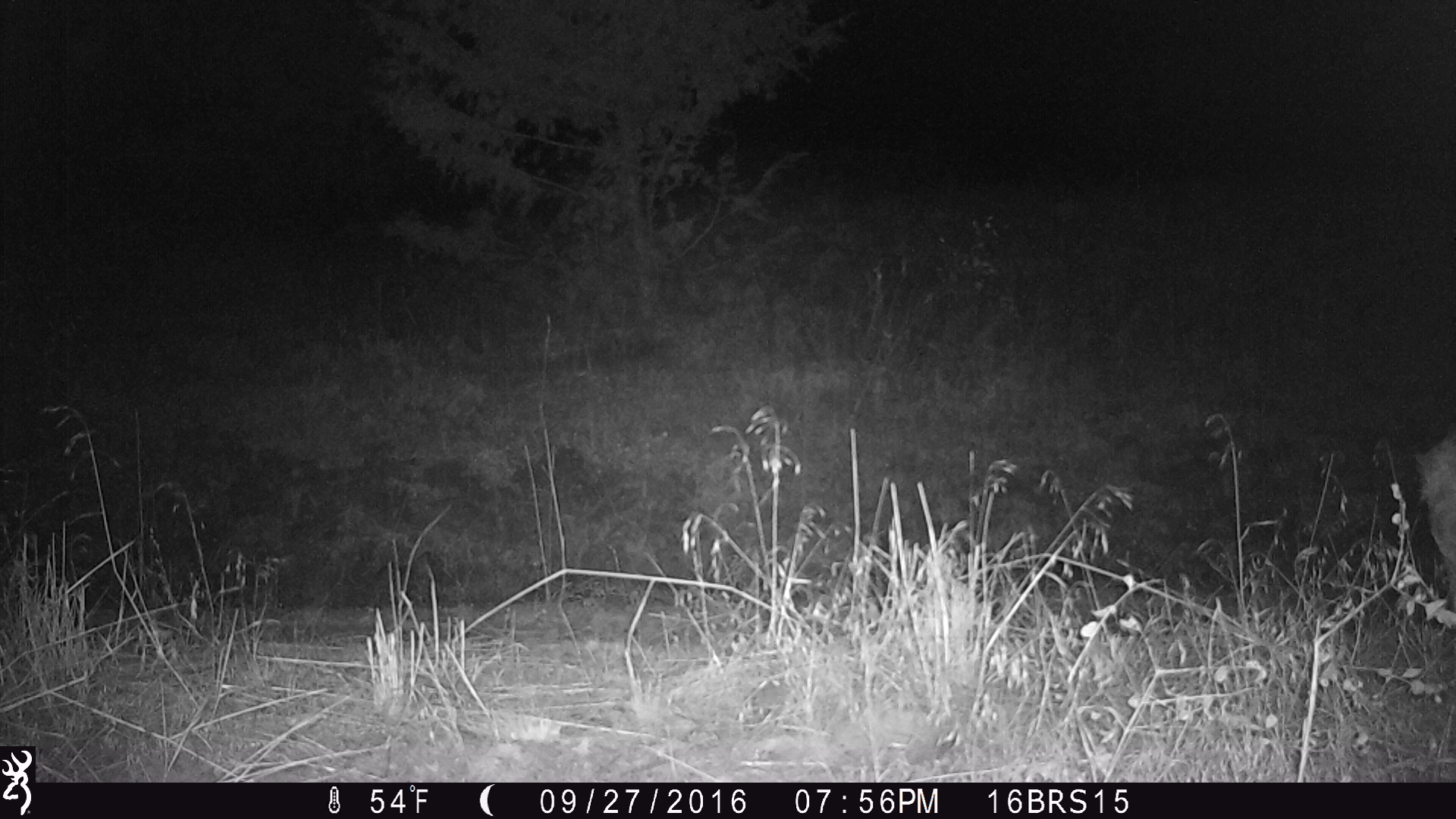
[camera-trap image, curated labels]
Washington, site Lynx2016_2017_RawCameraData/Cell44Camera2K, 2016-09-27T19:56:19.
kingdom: Animalia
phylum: Chordata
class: Mammalia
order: Artiodactyla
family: Bovidae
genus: Bos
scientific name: Bos taurus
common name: domestic cattle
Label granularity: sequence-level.